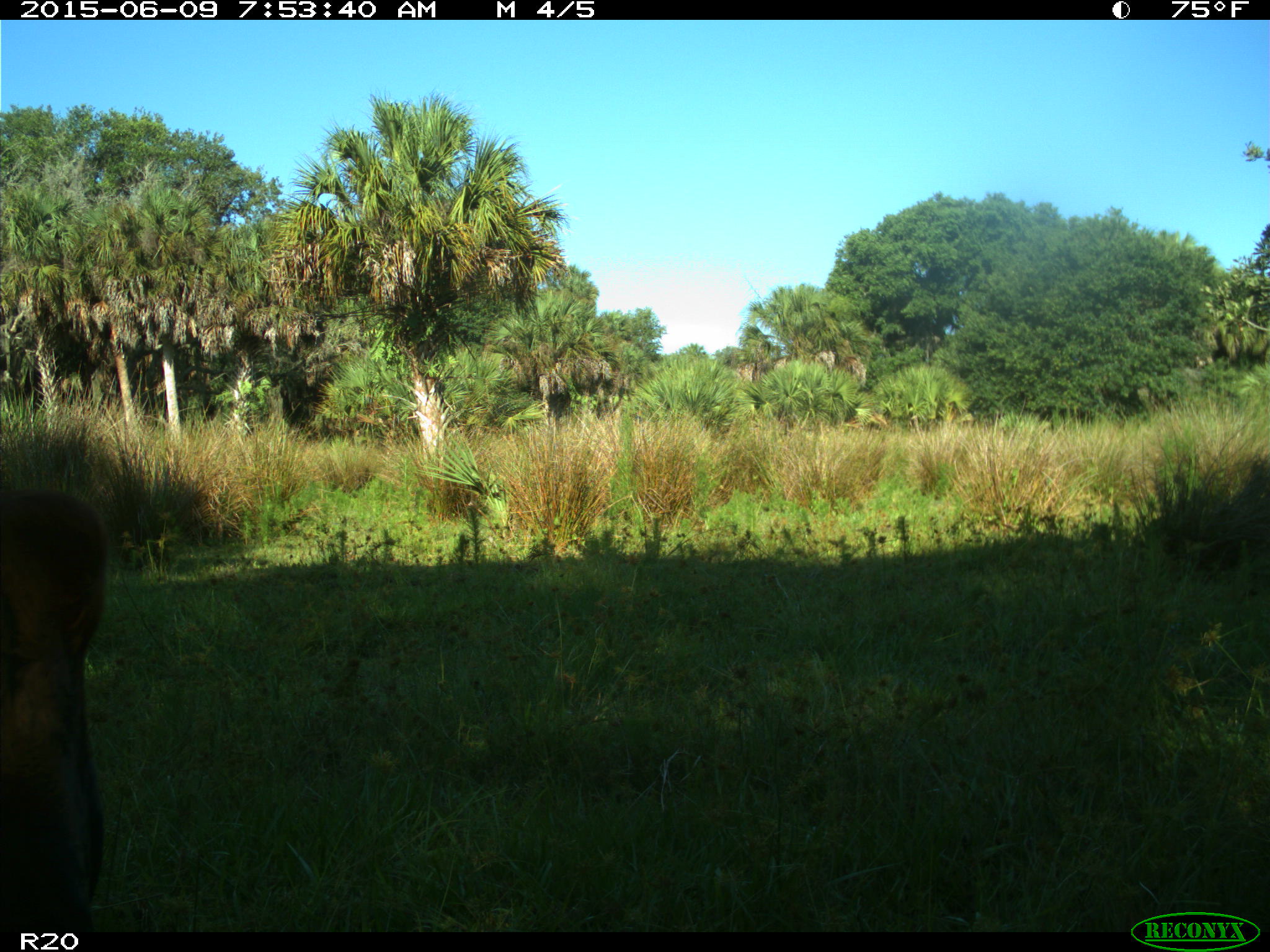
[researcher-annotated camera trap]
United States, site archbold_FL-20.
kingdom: Animalia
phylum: Chordata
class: Mammalia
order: Artiodactyla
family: Bovidae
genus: Bos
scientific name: Bos taurus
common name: domestic cow